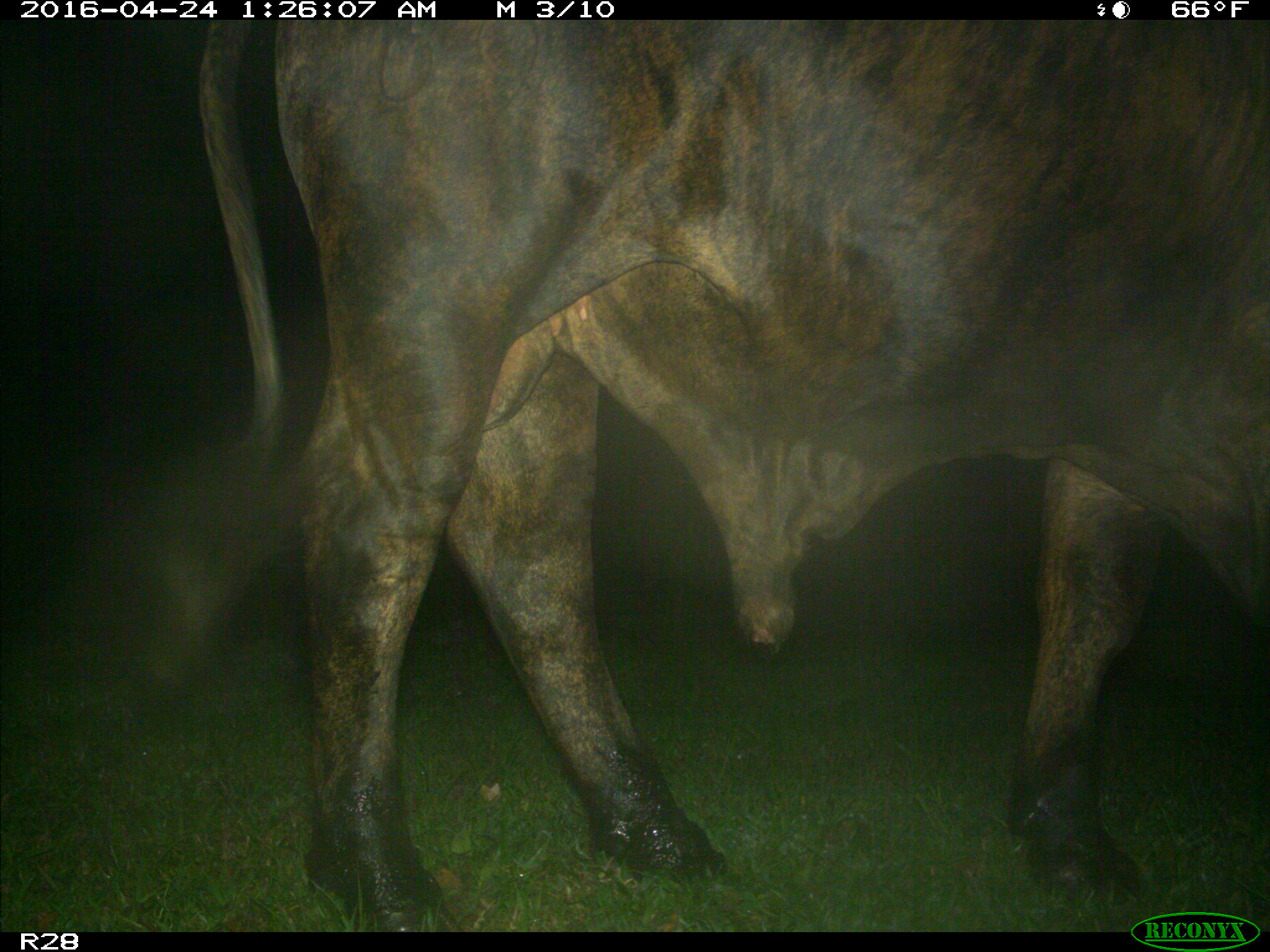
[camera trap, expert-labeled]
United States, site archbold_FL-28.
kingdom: Animalia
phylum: Chordata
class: Mammalia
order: Artiodactyla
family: Bovidae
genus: Bos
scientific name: Bos taurus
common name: domestic cow